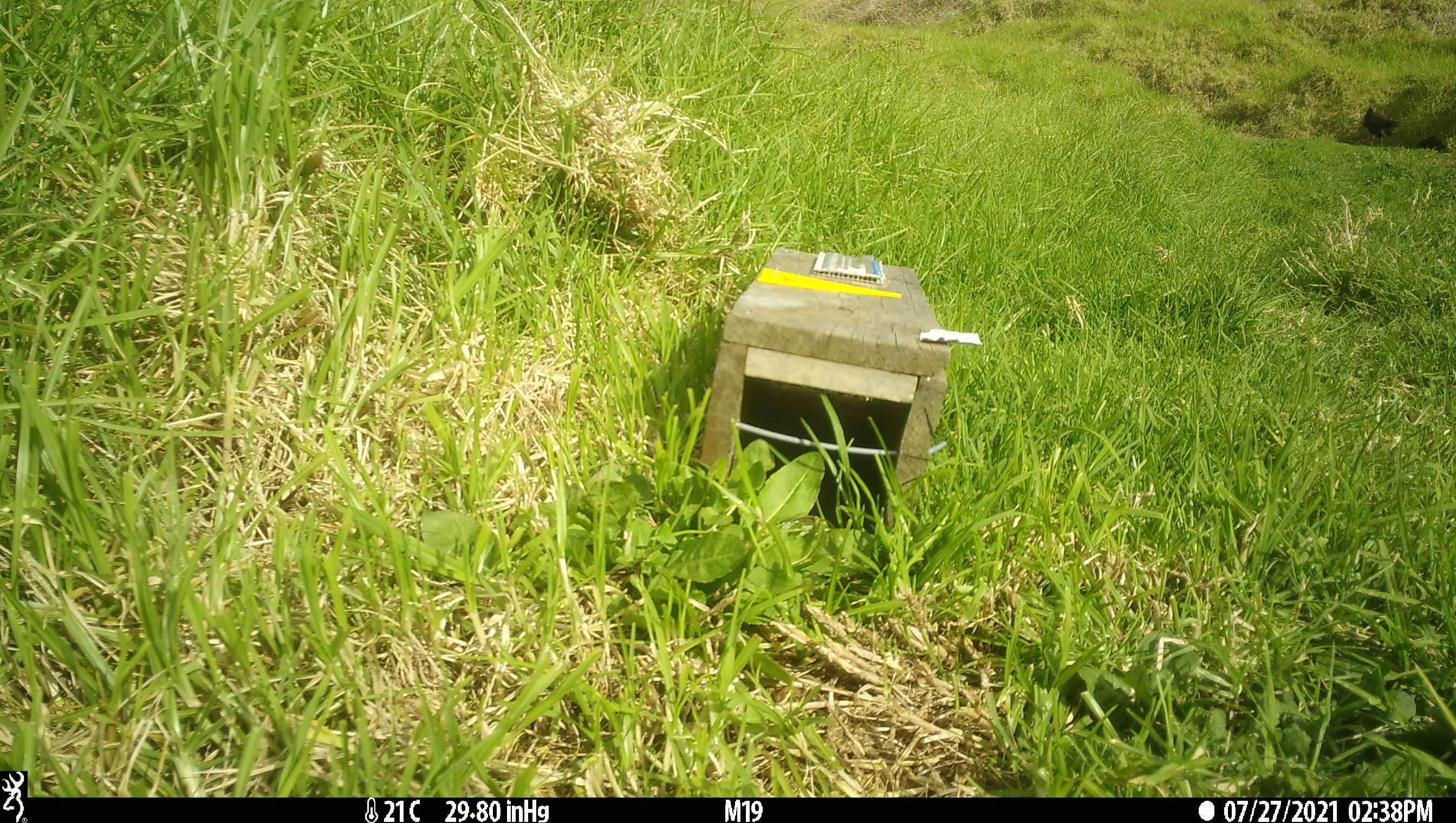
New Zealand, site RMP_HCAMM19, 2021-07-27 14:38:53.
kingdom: Animalia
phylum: Chordata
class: Aves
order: Gruiformes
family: Rallidae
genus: Porphyrio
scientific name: Porphyrio melanotus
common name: australasian swamphen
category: pukeko